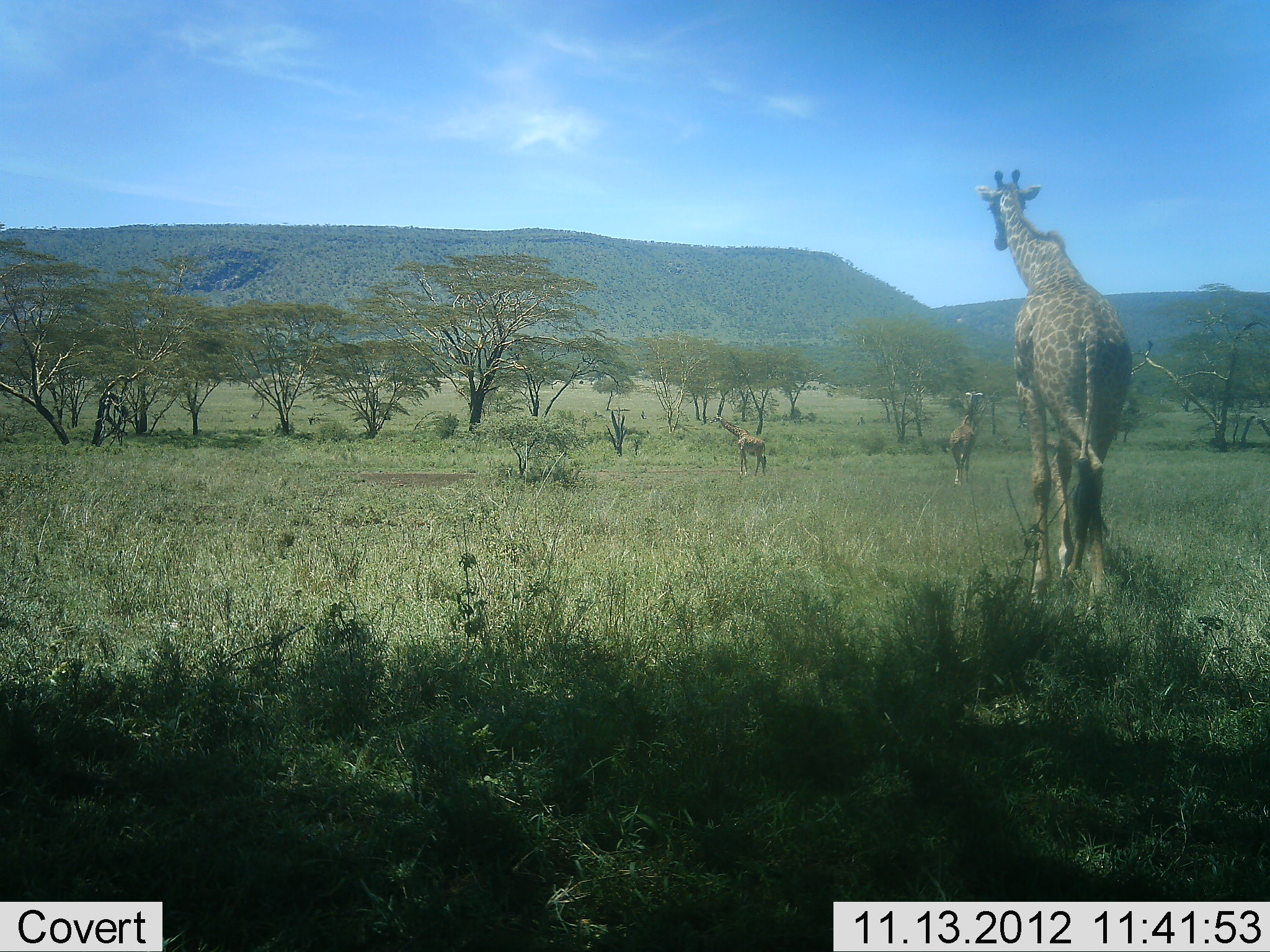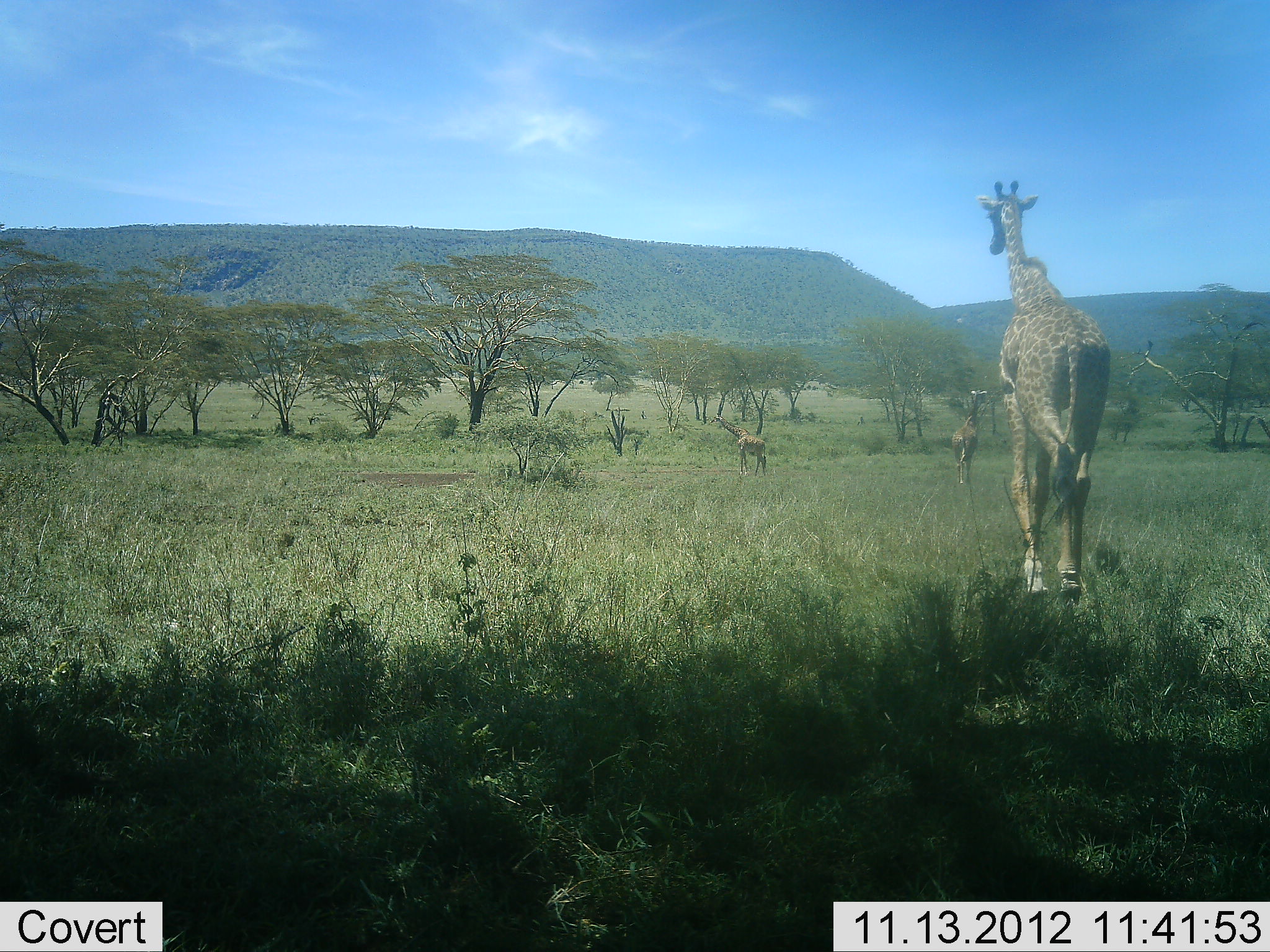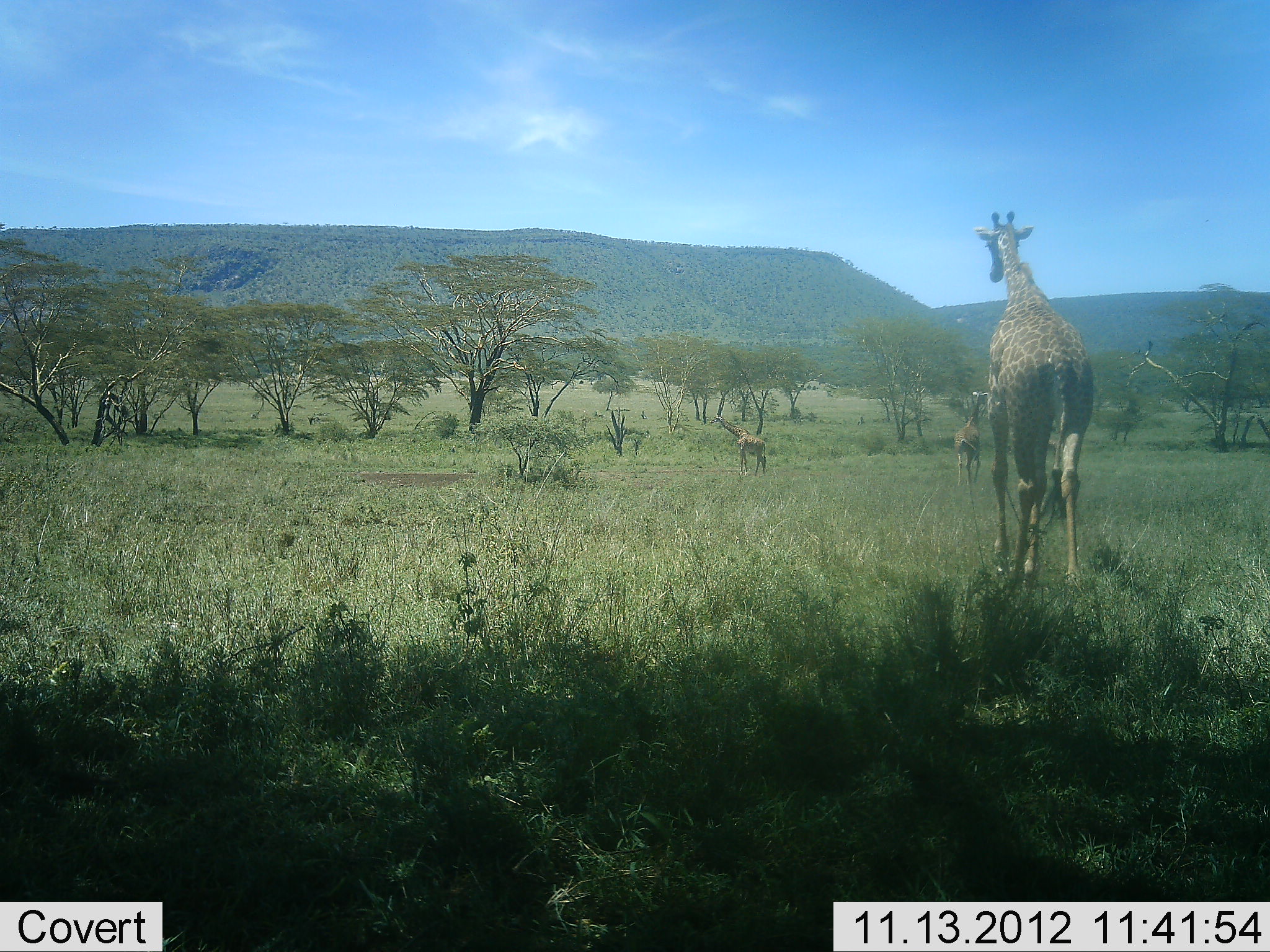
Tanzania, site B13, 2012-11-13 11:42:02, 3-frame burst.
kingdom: Animalia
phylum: Chordata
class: Mammalia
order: Artiodactyla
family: Giraffidae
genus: Giraffa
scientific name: Giraffa camelopardalis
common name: giraffe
Giraffe (Giraffa camelopardalis), count 3. Behavior (volunteer vote fractions): standing 80%, resting 0%, moving 100%, interacting 0%. Young present (vote fraction): 10%. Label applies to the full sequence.